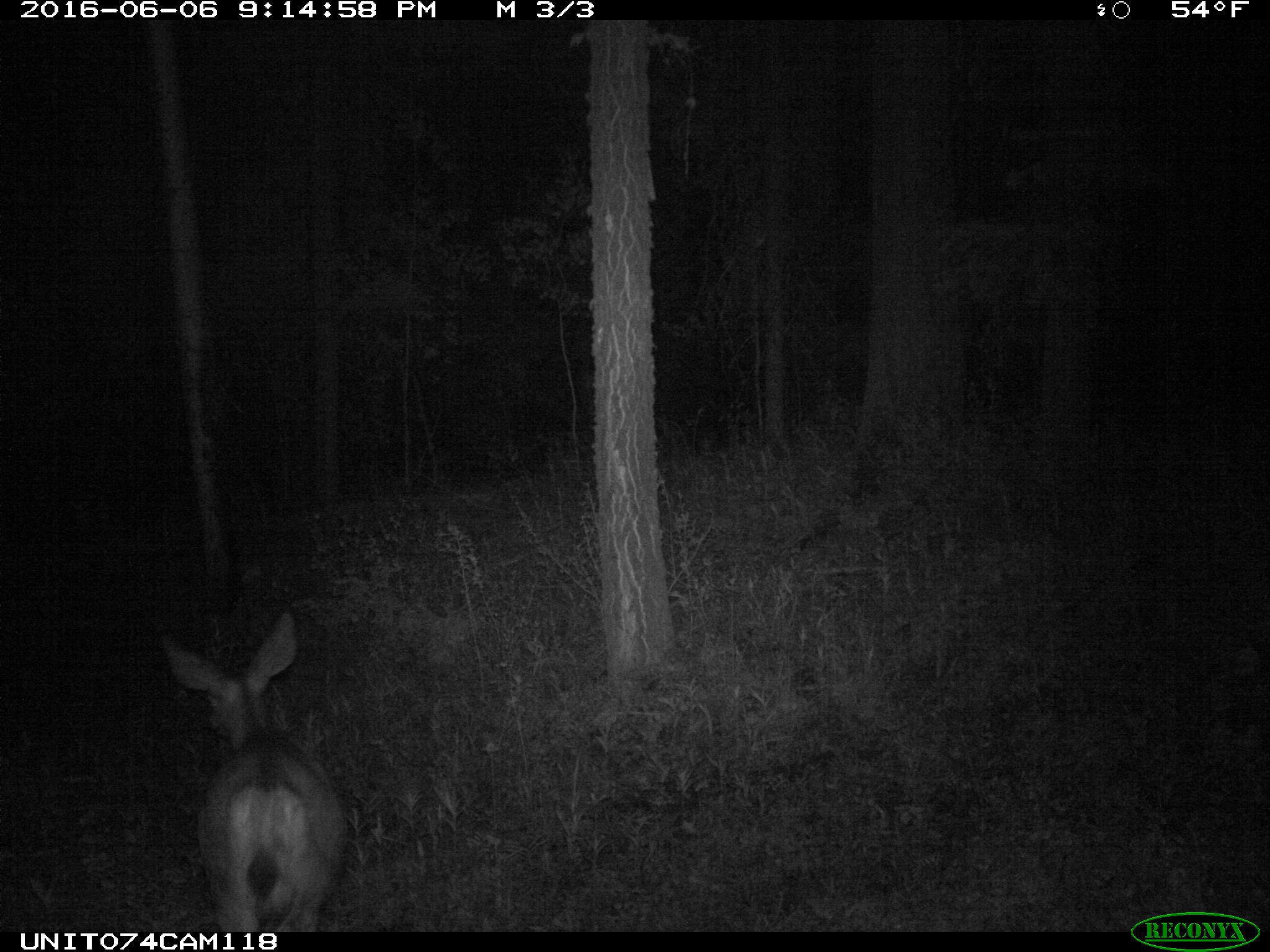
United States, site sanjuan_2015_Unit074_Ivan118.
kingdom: Animalia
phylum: Chordata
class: Mammalia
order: Artiodactyla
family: Cervidae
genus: Odocoileus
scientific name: Odocoileus hemionus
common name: mule deer